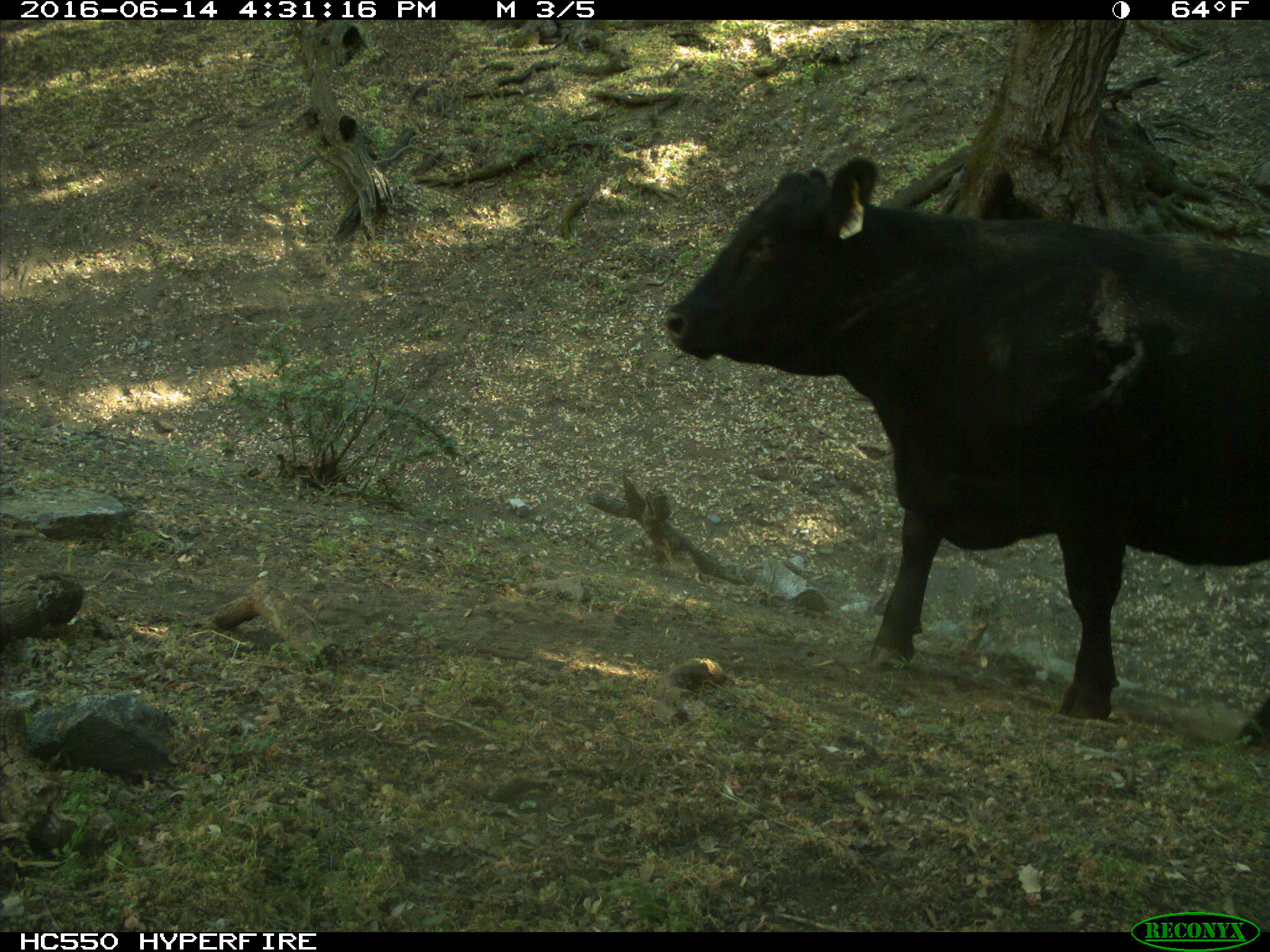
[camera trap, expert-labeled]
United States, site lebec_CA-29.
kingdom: Animalia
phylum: Chordata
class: Mammalia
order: Artiodactyla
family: Bovidae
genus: Bos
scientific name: Bos taurus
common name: domestic cow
Bos taurus (domestic cow).